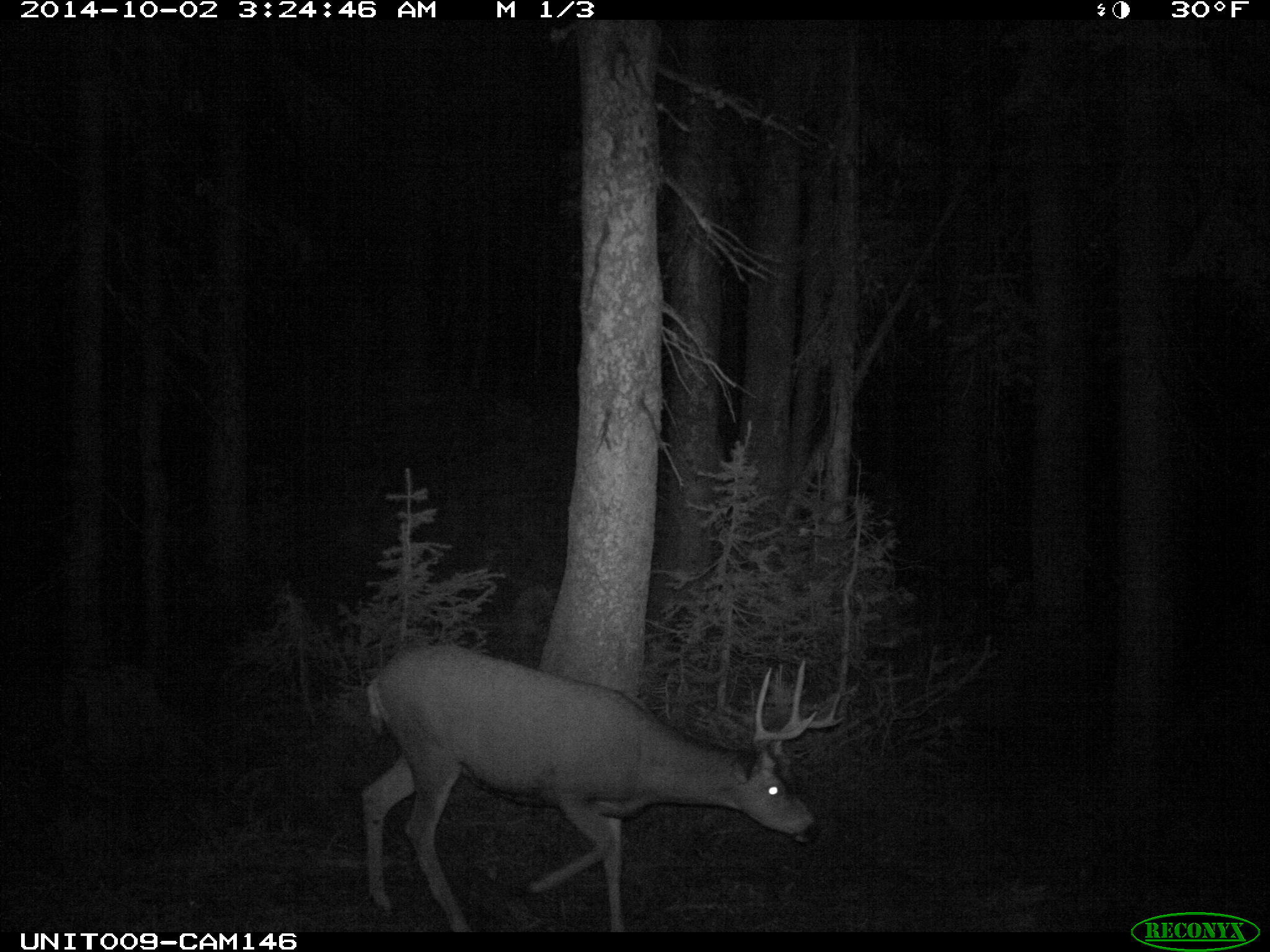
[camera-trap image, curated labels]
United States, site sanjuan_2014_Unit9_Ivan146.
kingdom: Animalia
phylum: Chordata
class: Mammalia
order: Artiodactyla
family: Cervidae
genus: Odocoileus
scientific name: Odocoileus hemionus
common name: mule deer